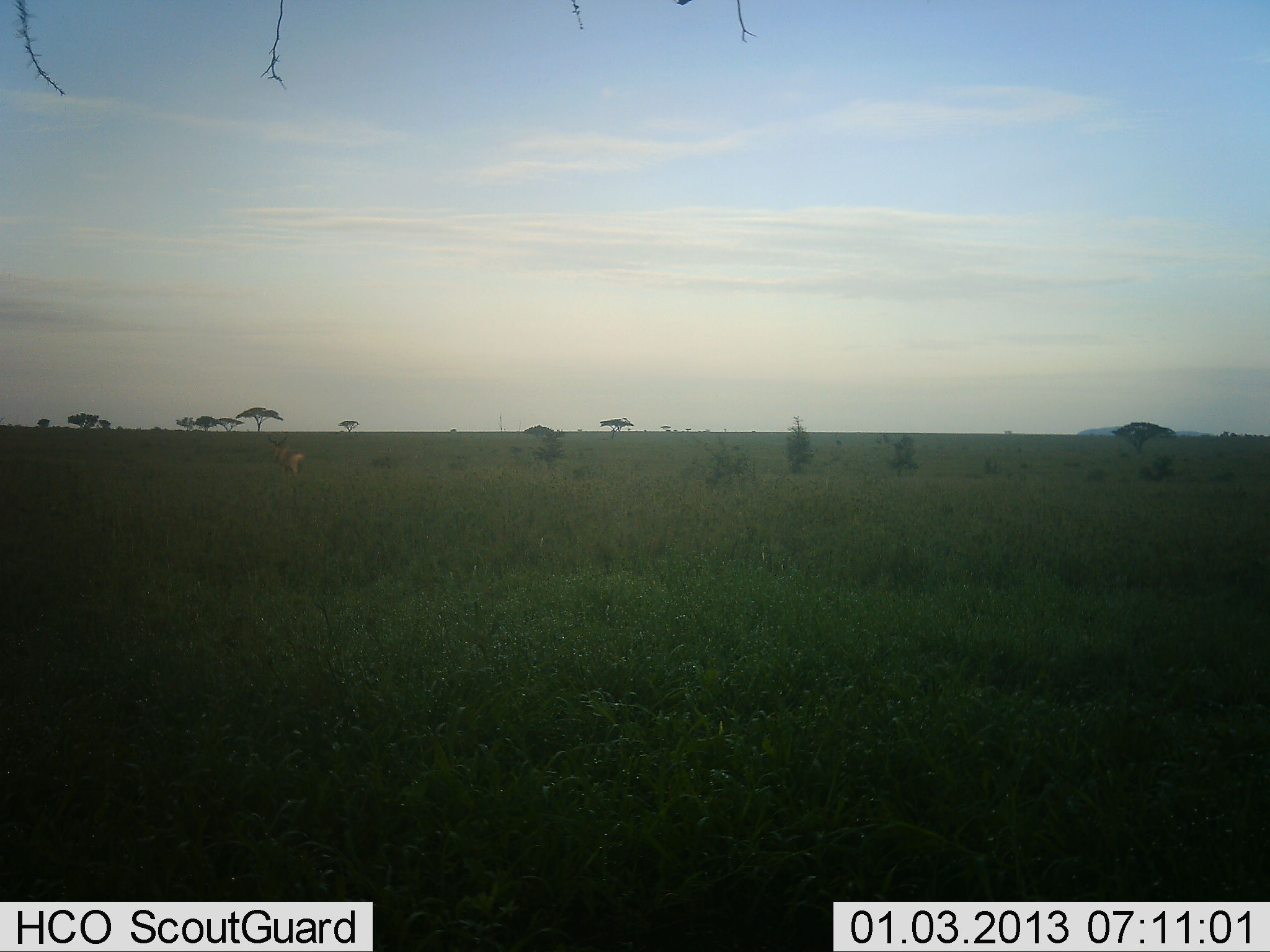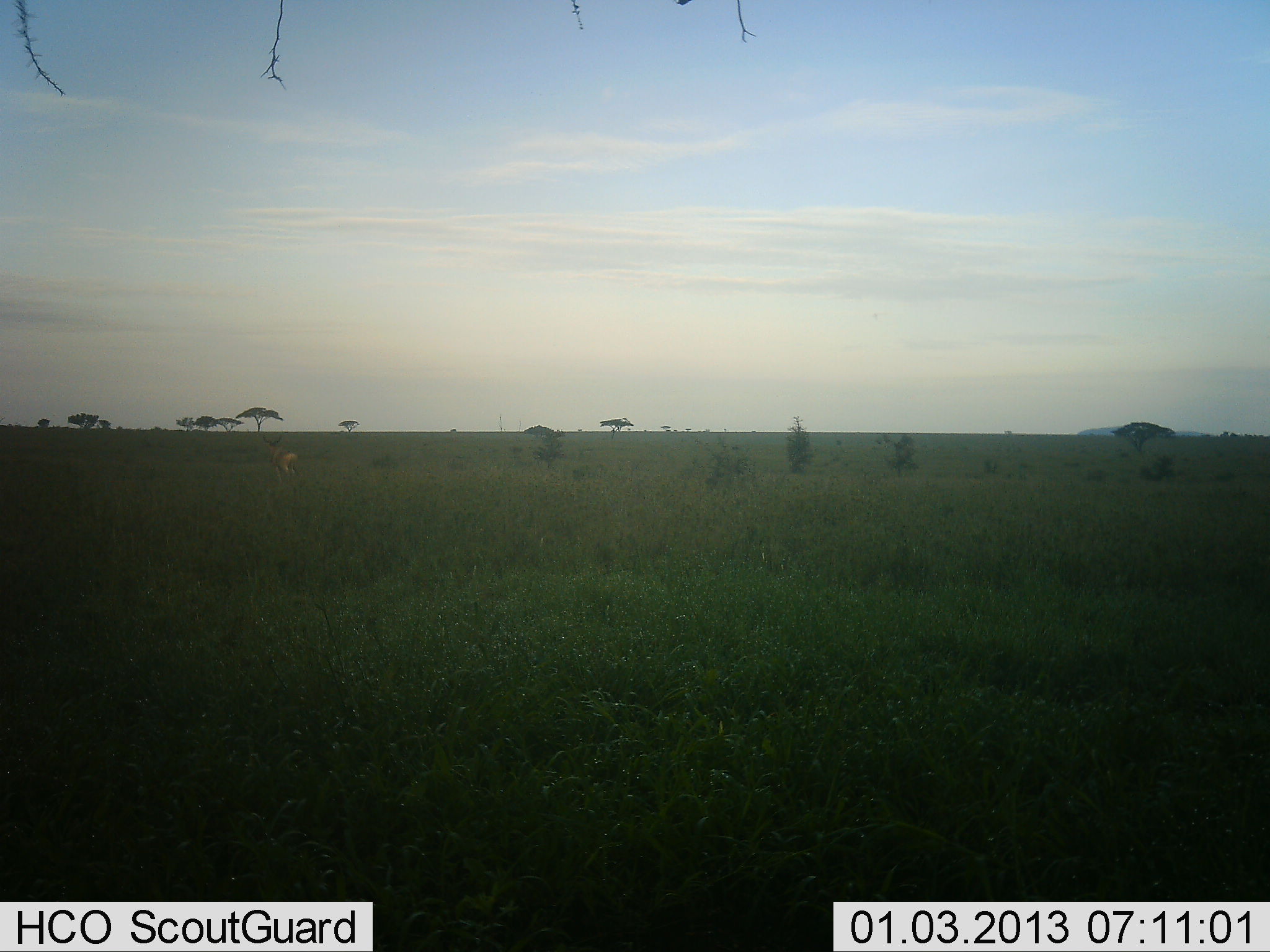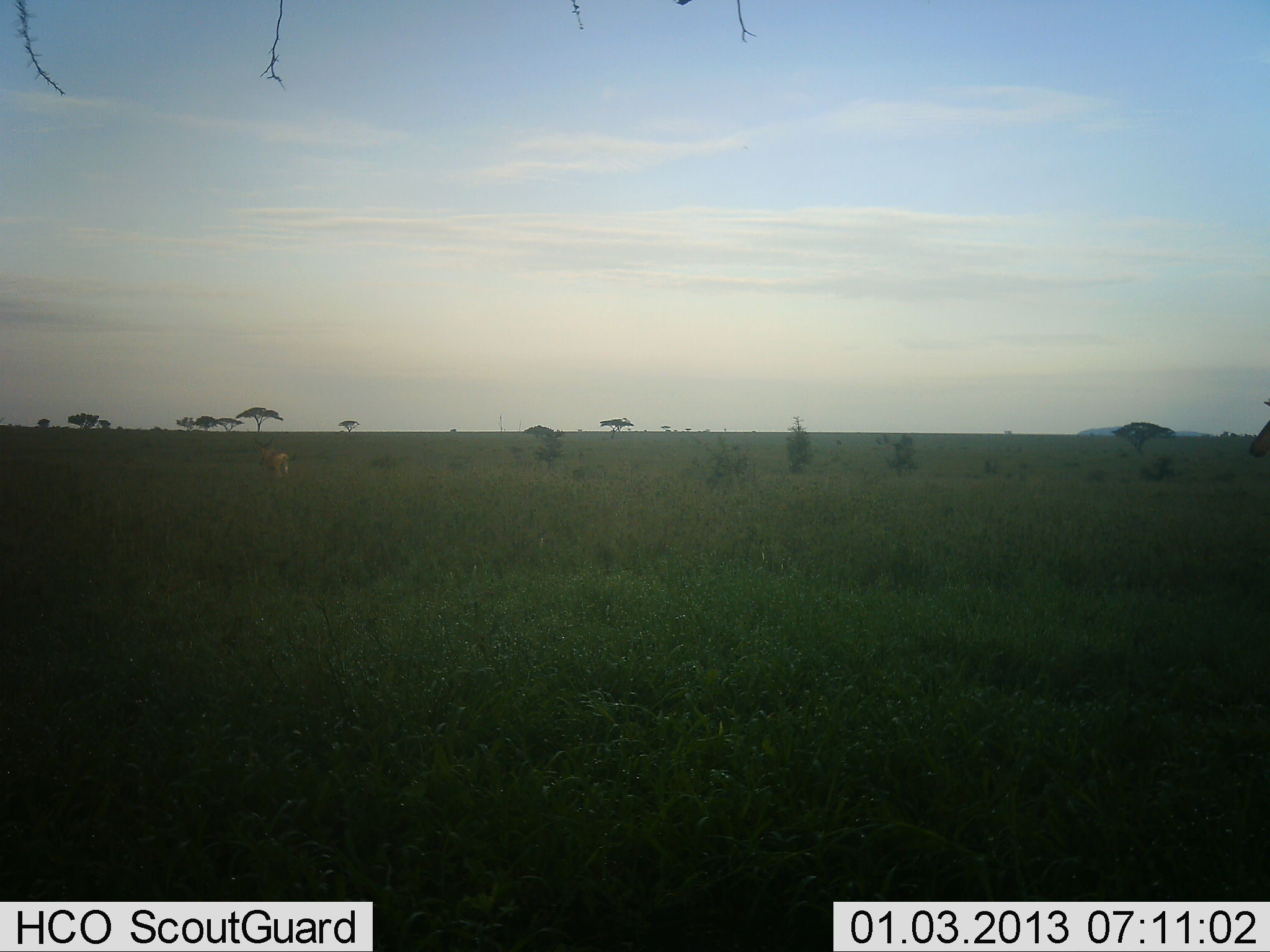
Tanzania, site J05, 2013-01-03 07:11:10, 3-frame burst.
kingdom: Animalia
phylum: Chordata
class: Mammalia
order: Artiodactyla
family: Bovidae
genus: Alcelaphus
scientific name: Alcelaphus buselaphus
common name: hartebeest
Hartebeest (Alcelaphus buselaphus), count 1. Behavior (volunteer vote fractions): standing 0%, resting 0%, moving 100%, interacting 0%. Young present (vote fraction): 0%. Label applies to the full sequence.